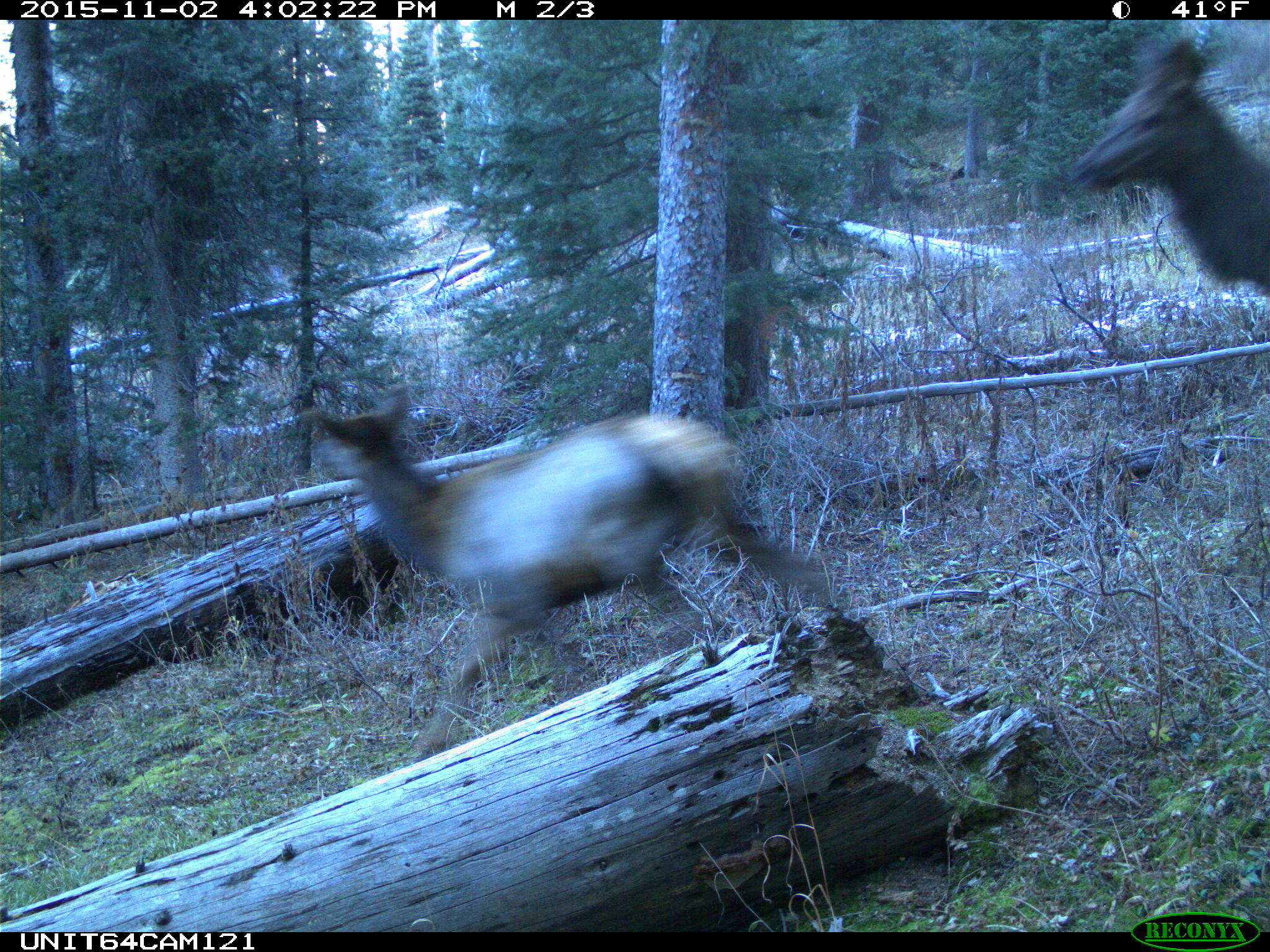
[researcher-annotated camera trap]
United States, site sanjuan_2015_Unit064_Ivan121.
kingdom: Animalia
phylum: Chordata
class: Mammalia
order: Artiodactyla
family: Cervidae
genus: Cervus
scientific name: Cervus elaphus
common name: red deer